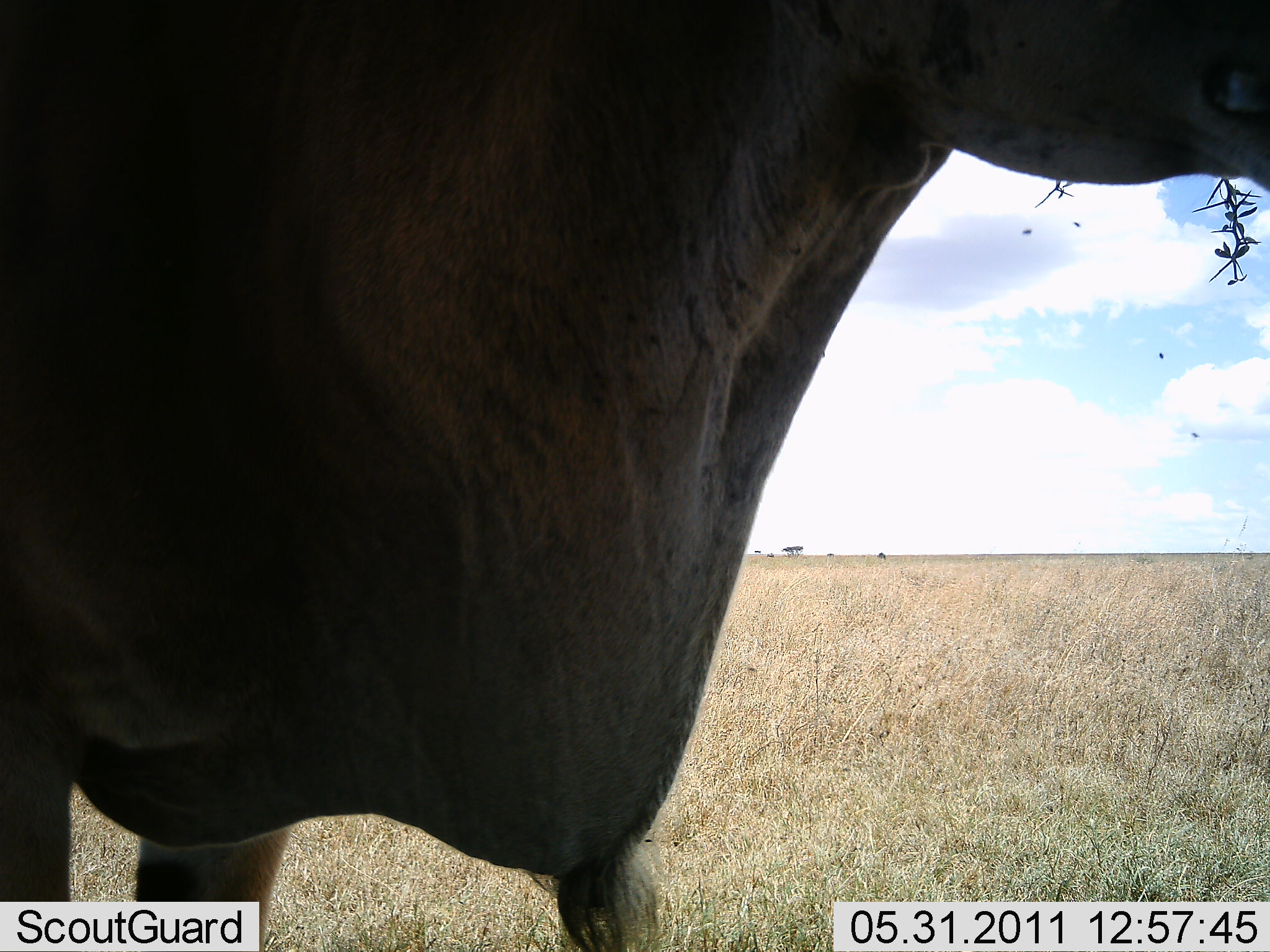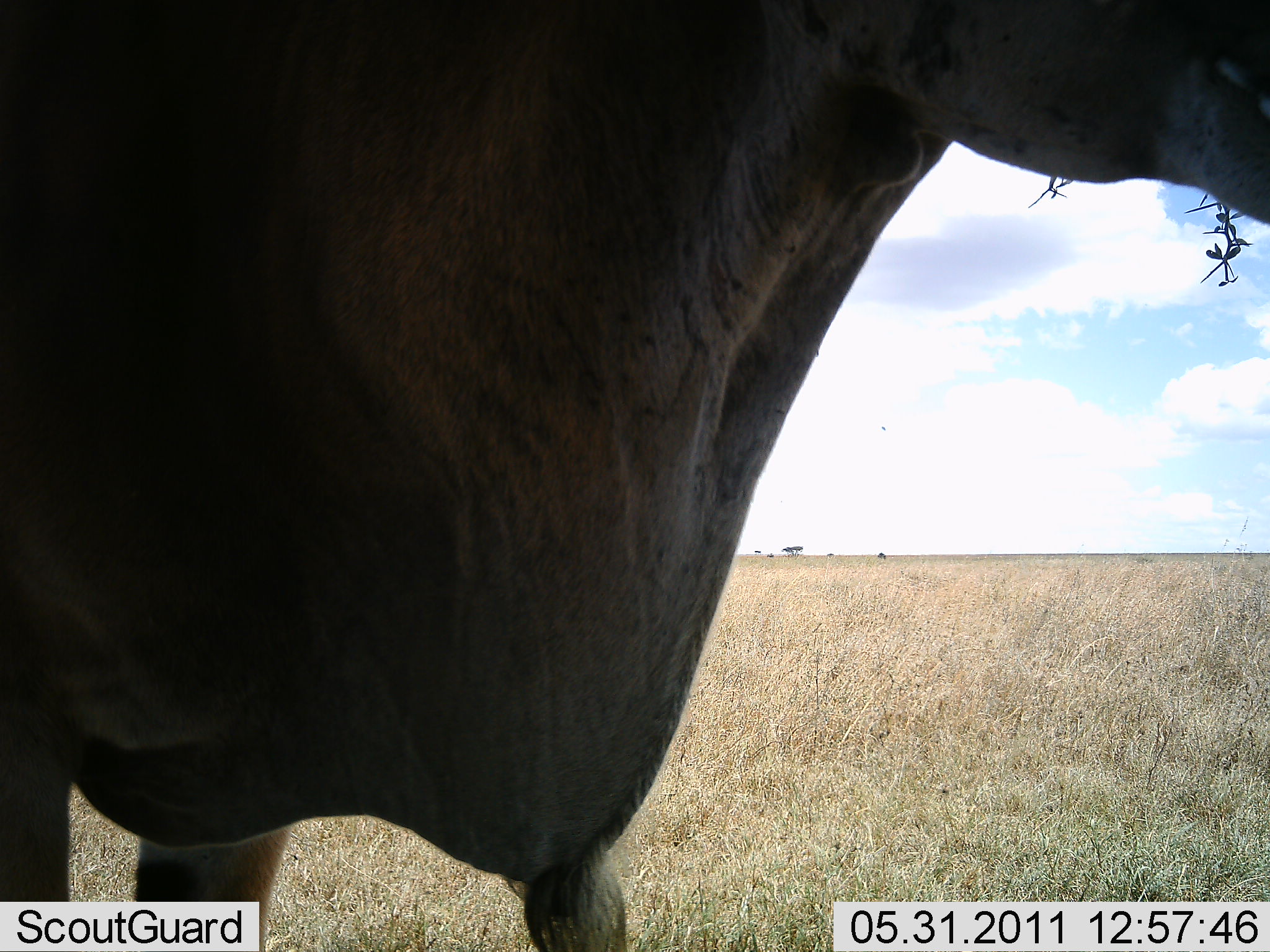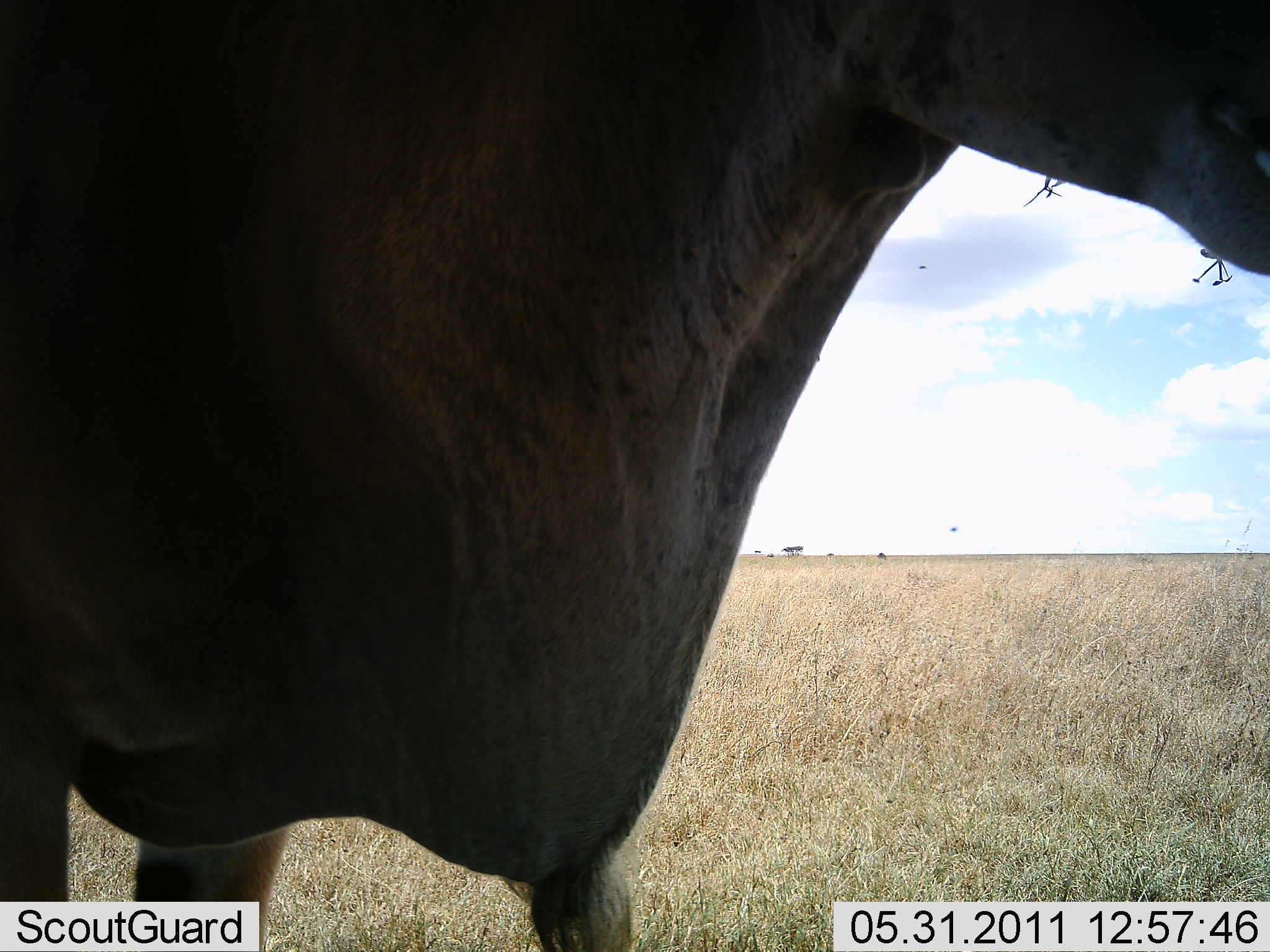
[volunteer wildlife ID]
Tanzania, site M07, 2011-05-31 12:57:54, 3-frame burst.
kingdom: Animalia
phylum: Chordata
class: Mammalia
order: Artiodactyla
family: Bovidae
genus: Tragelaphus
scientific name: Tragelaphus oryx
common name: eland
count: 1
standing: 73%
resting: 0%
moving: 9%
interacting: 0%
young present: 0%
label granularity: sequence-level